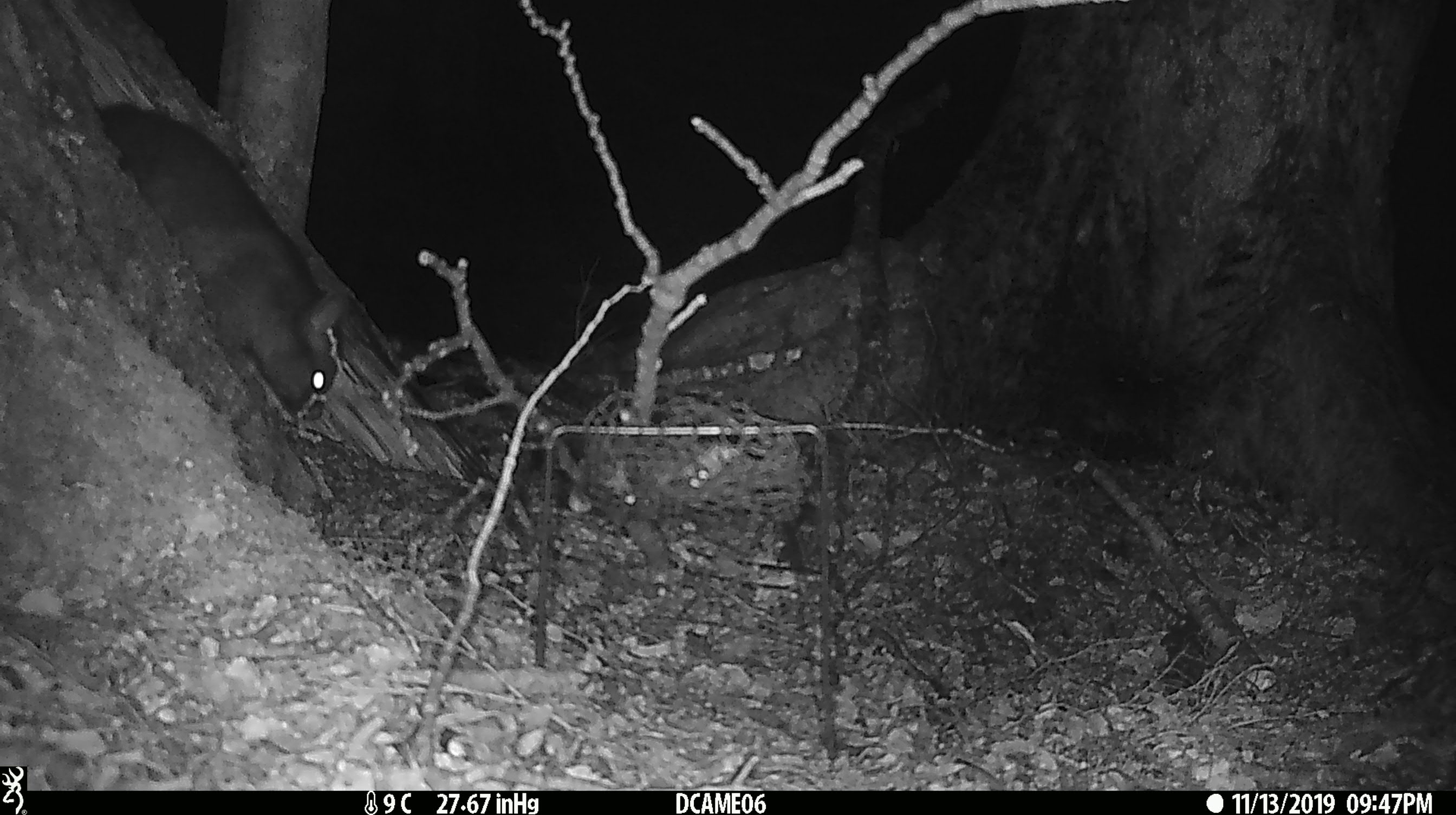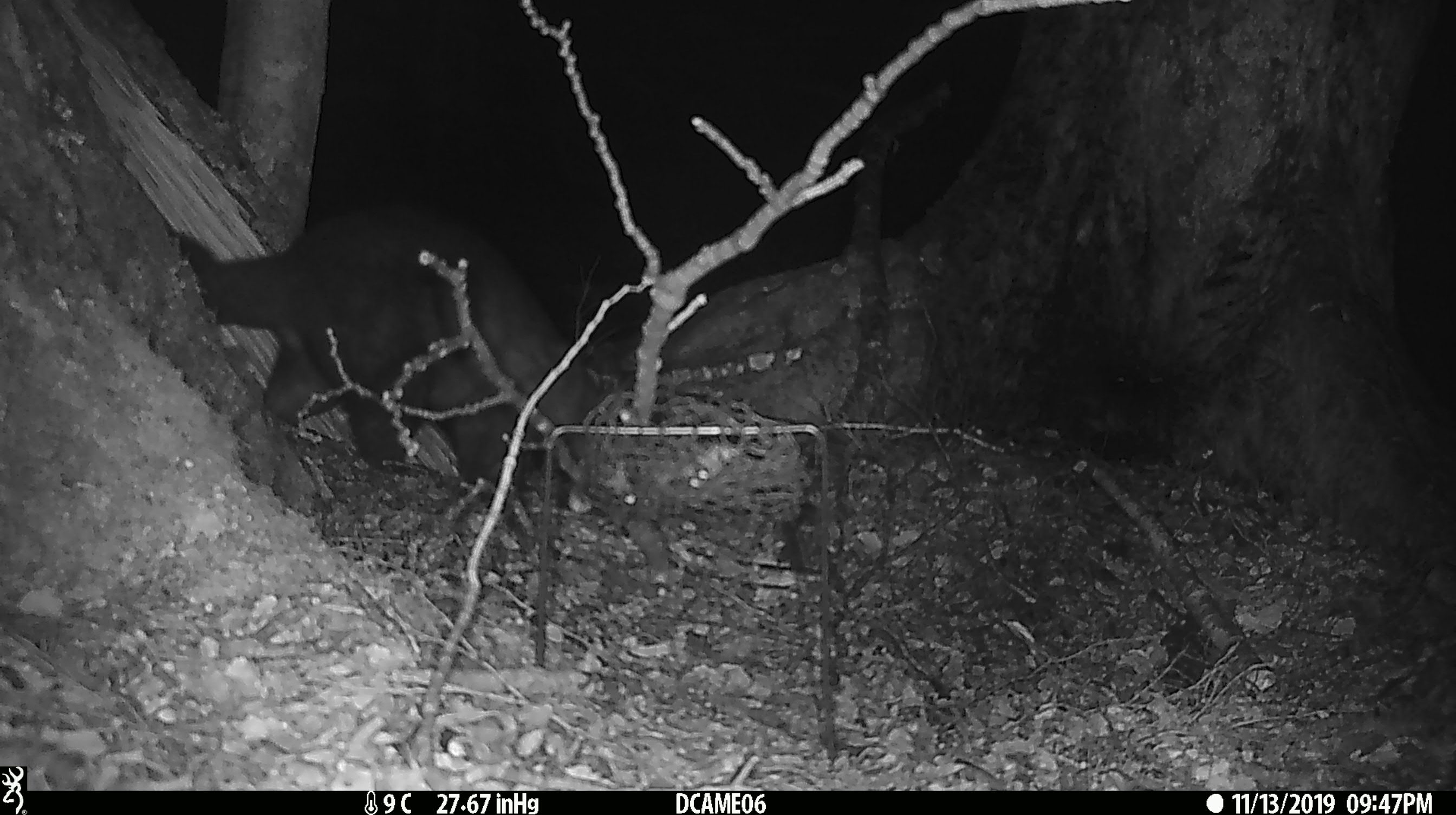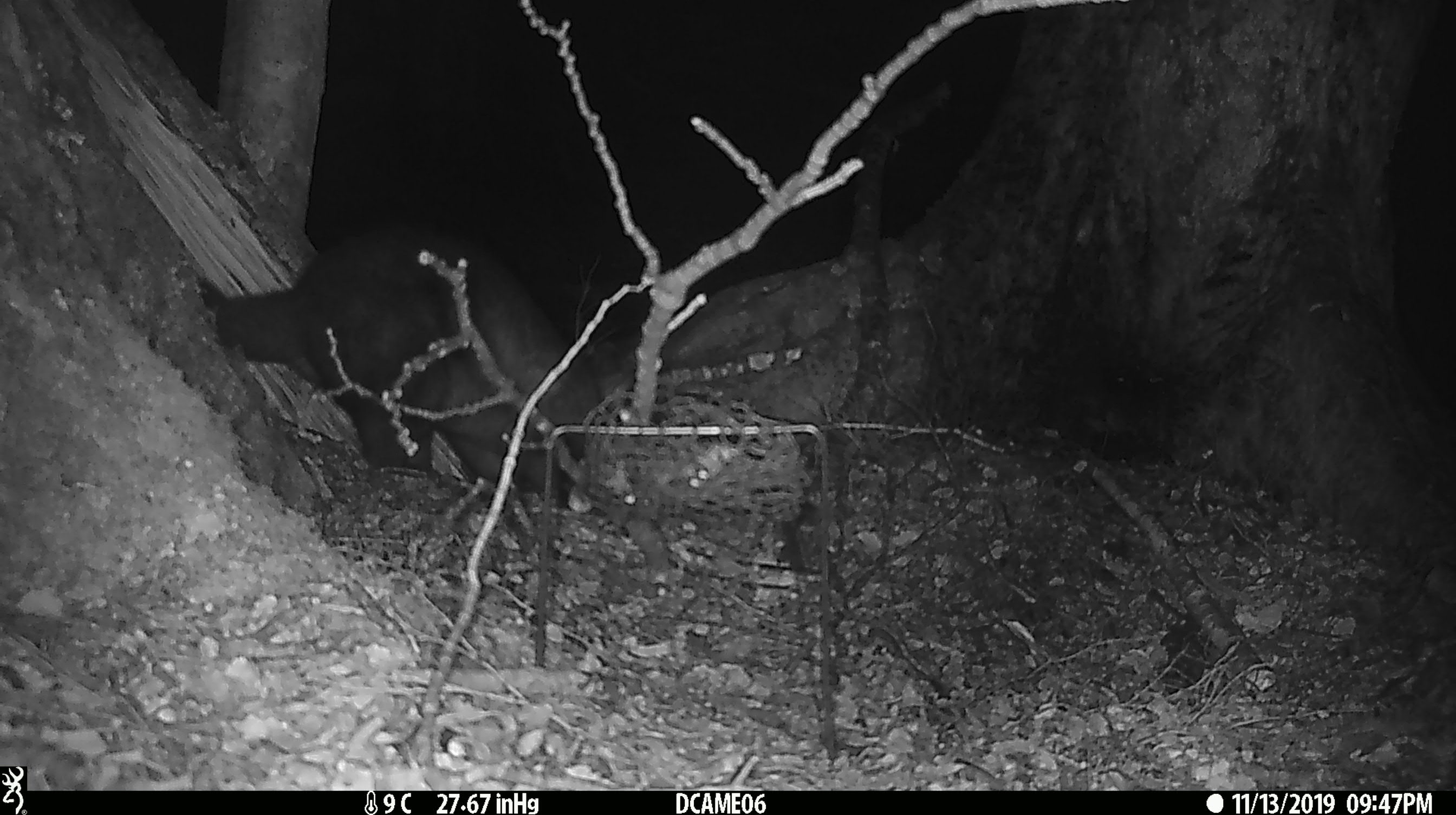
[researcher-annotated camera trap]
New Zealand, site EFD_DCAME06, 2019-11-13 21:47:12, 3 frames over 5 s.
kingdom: Animalia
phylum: Chordata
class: Mammalia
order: Diprotodontia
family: Phalangeridae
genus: Trichosurus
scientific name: Trichosurus vulpecula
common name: common brushtail possum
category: possum